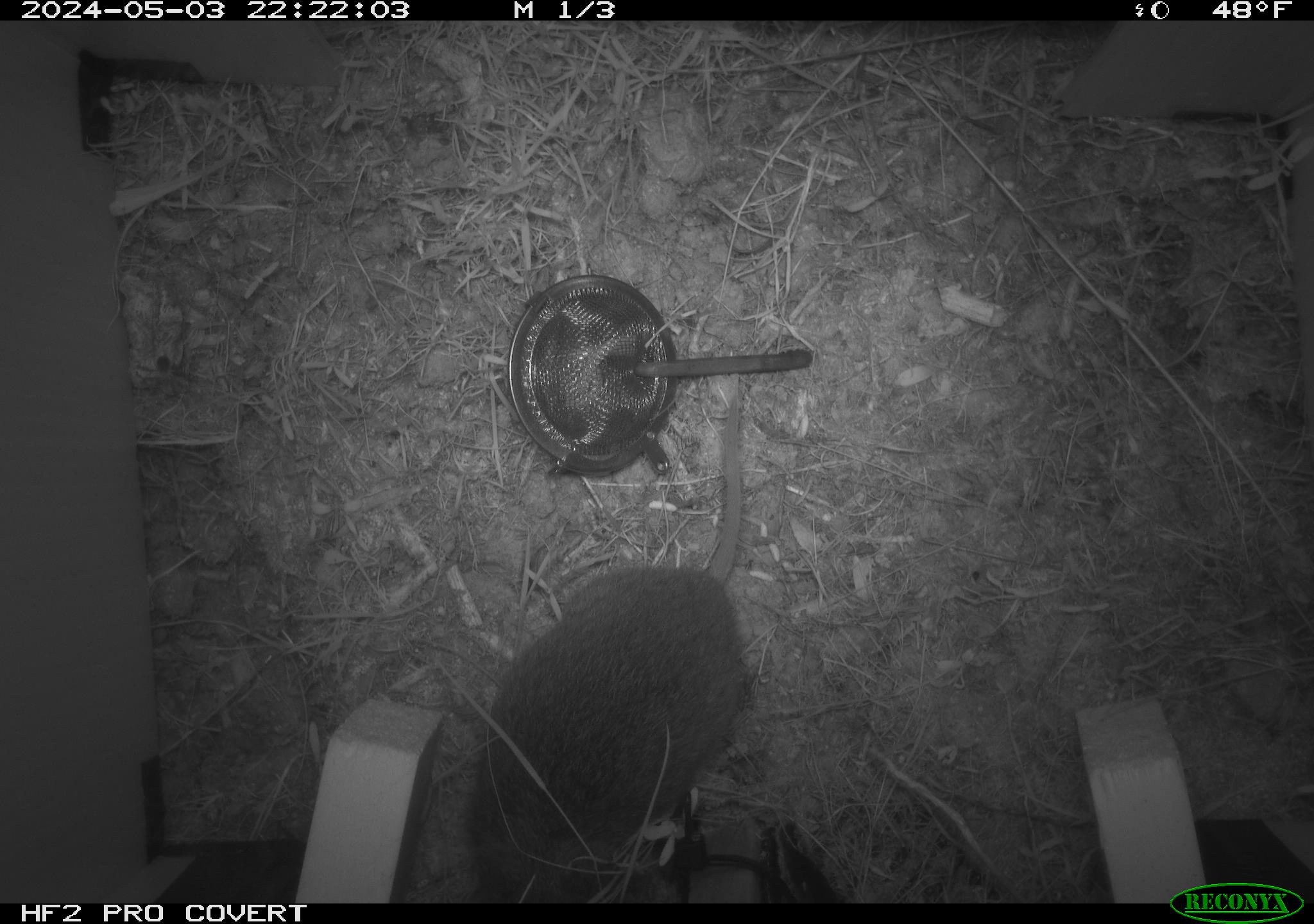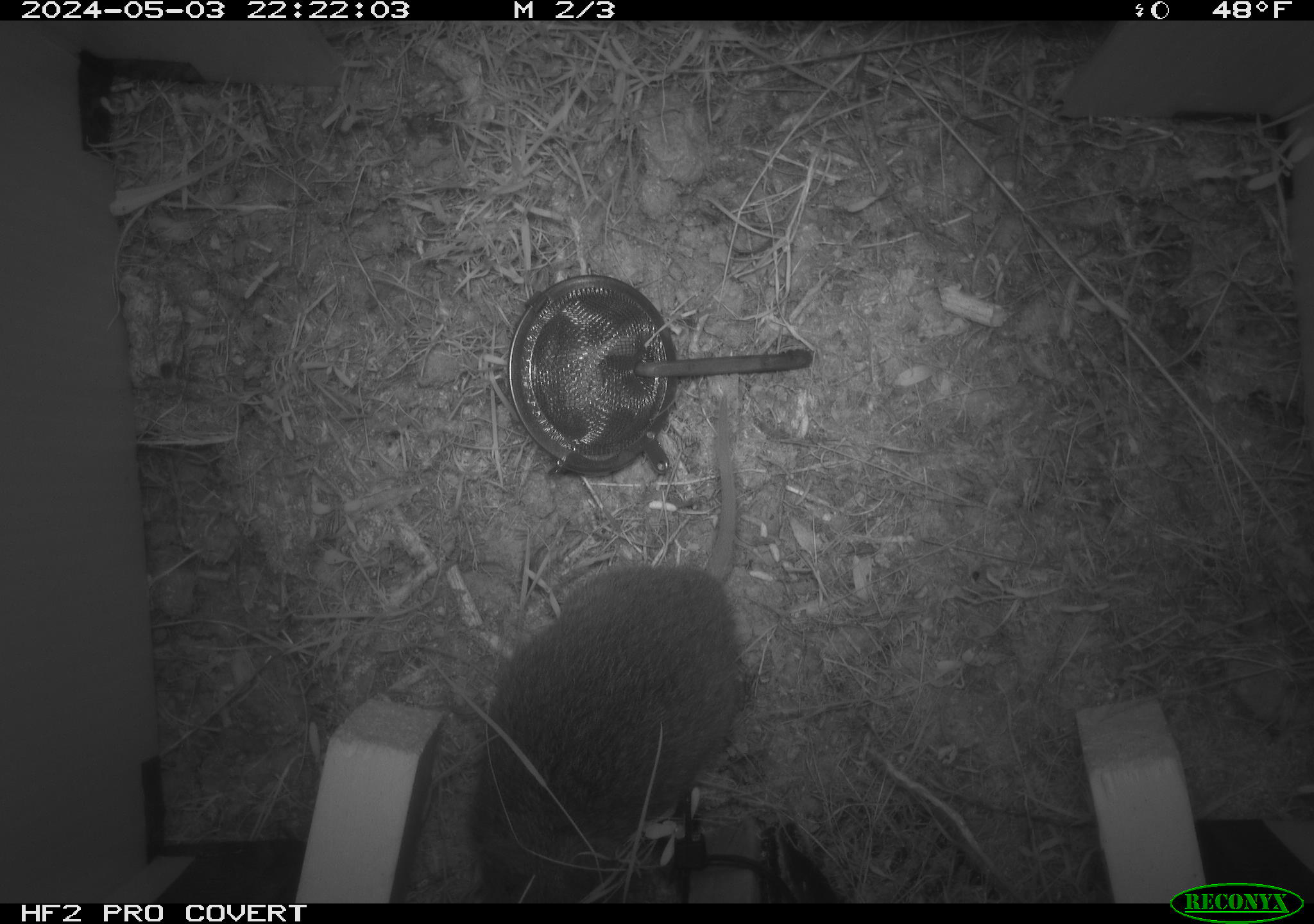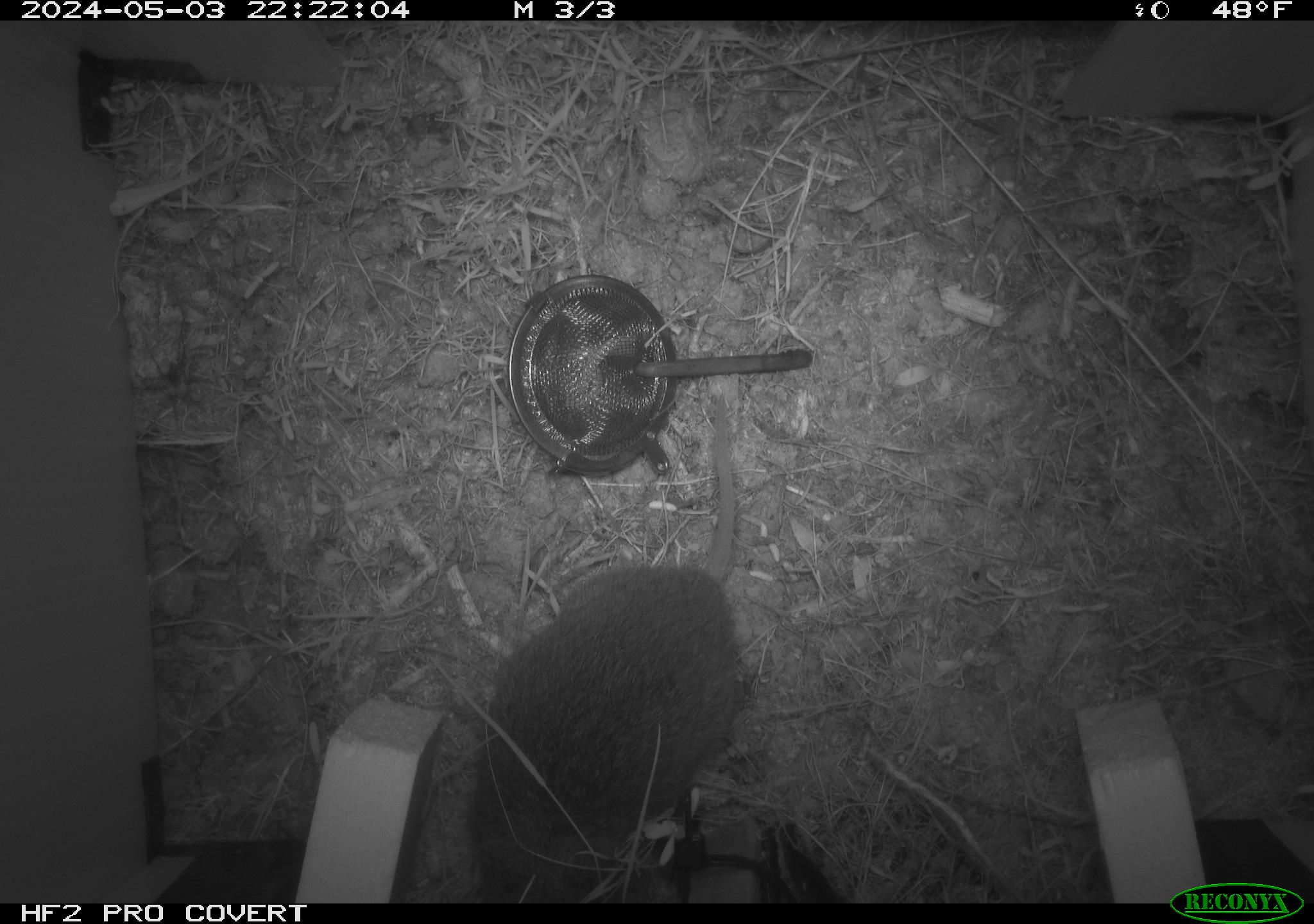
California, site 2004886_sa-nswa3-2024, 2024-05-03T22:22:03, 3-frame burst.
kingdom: Animalia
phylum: Chordata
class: Mammalia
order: Rodentia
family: Cricetidae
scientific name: Arvicolinae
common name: voles, lemmings, and muskrats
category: arvicolinae subfamily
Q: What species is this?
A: Arvicolinae subfamily (voles, lemmings, and muskrats) (Arvicolinae).